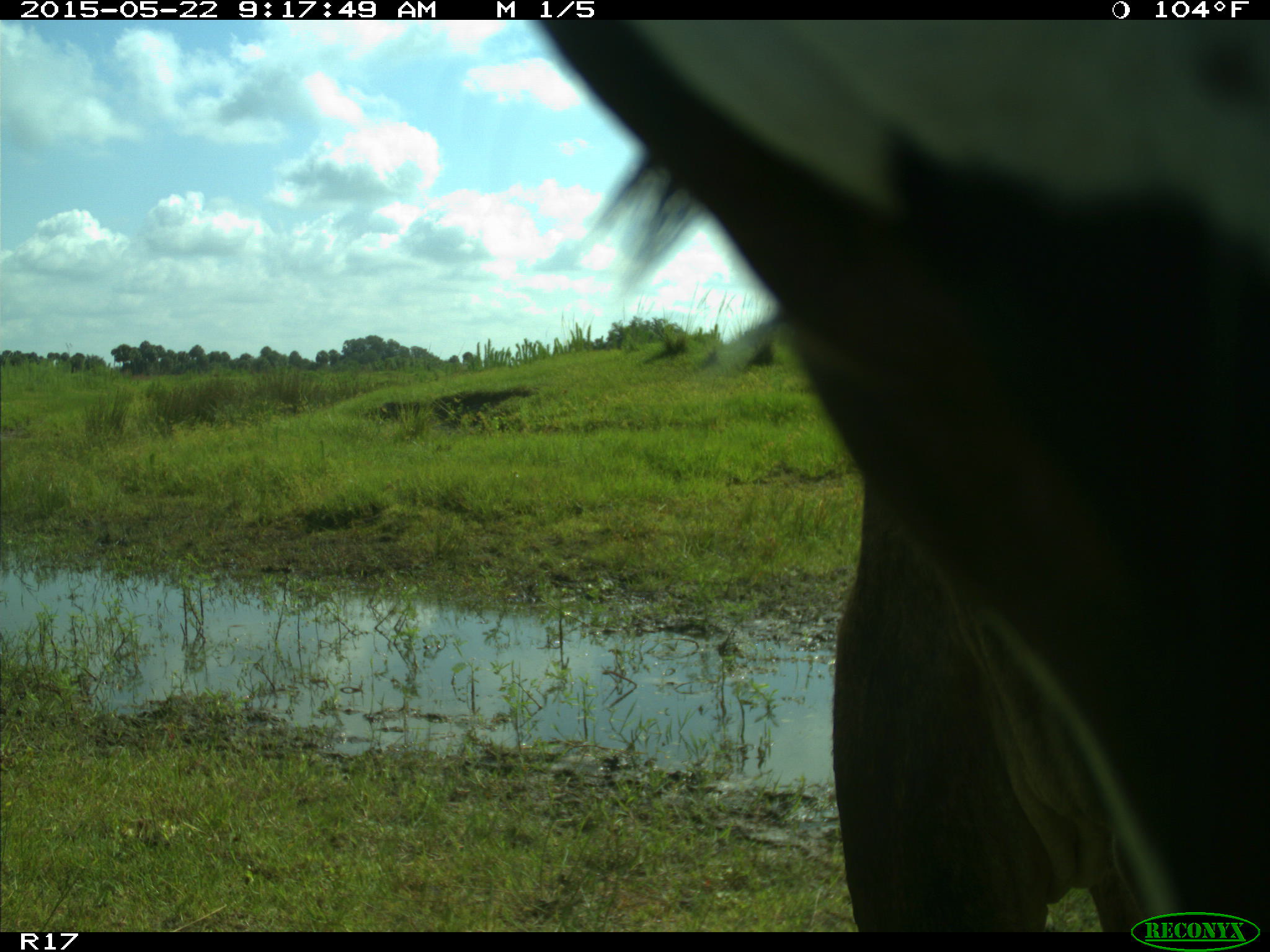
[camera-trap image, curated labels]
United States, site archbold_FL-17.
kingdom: Animalia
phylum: Chordata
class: Mammalia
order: Artiodactyla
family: Bovidae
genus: Bos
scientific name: Bos taurus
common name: domestic cow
Bos taurus (domestic cow).